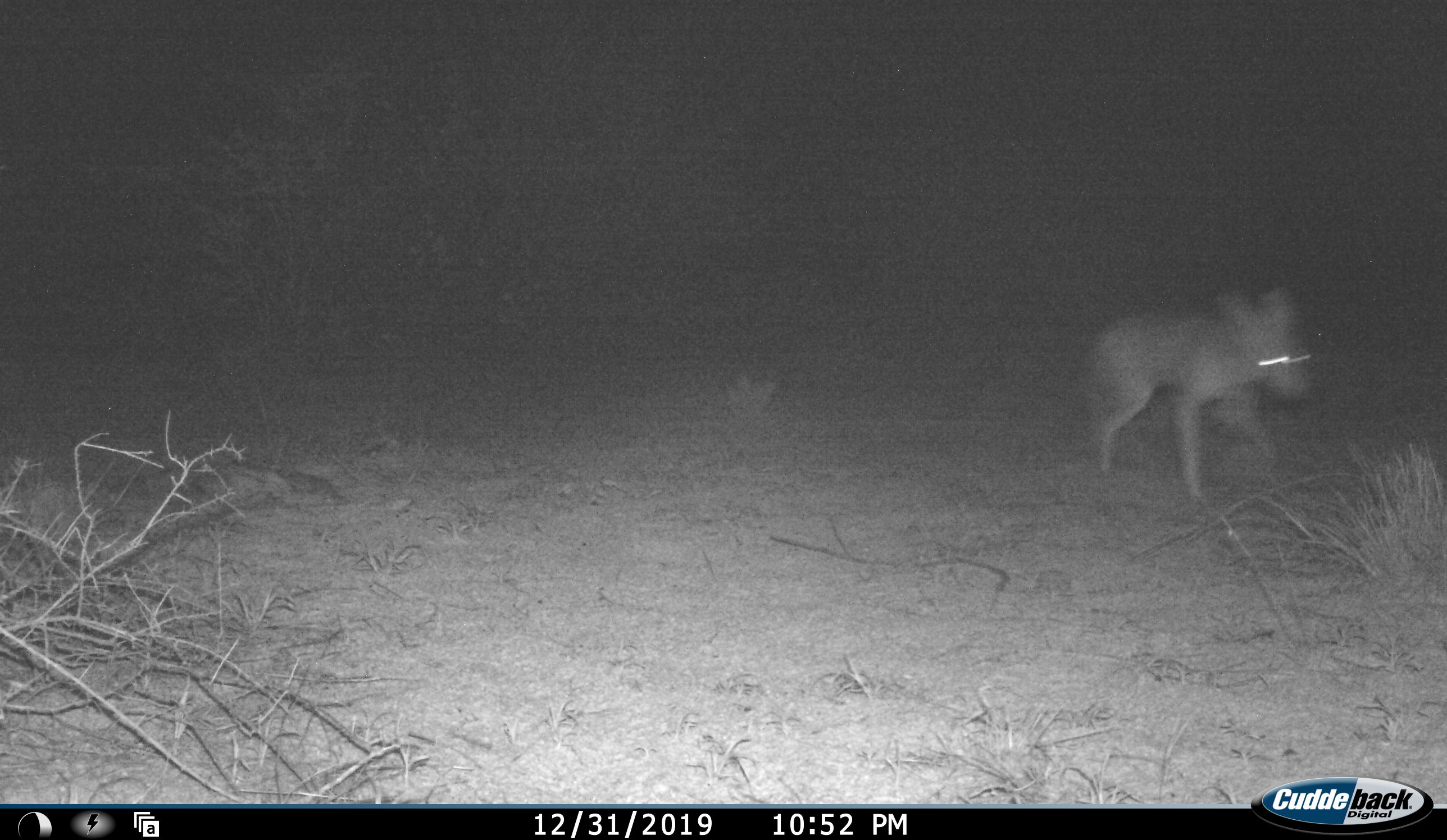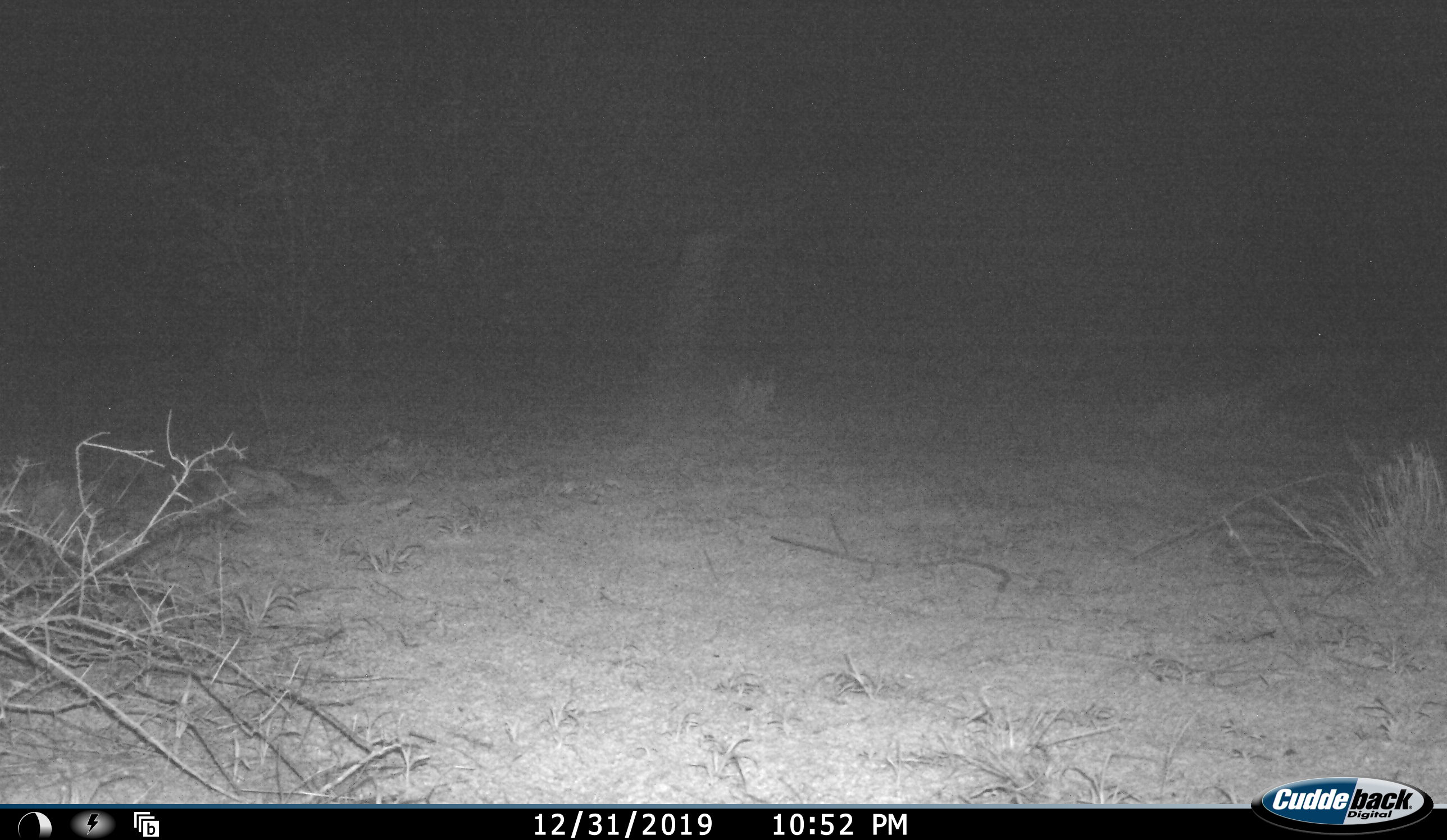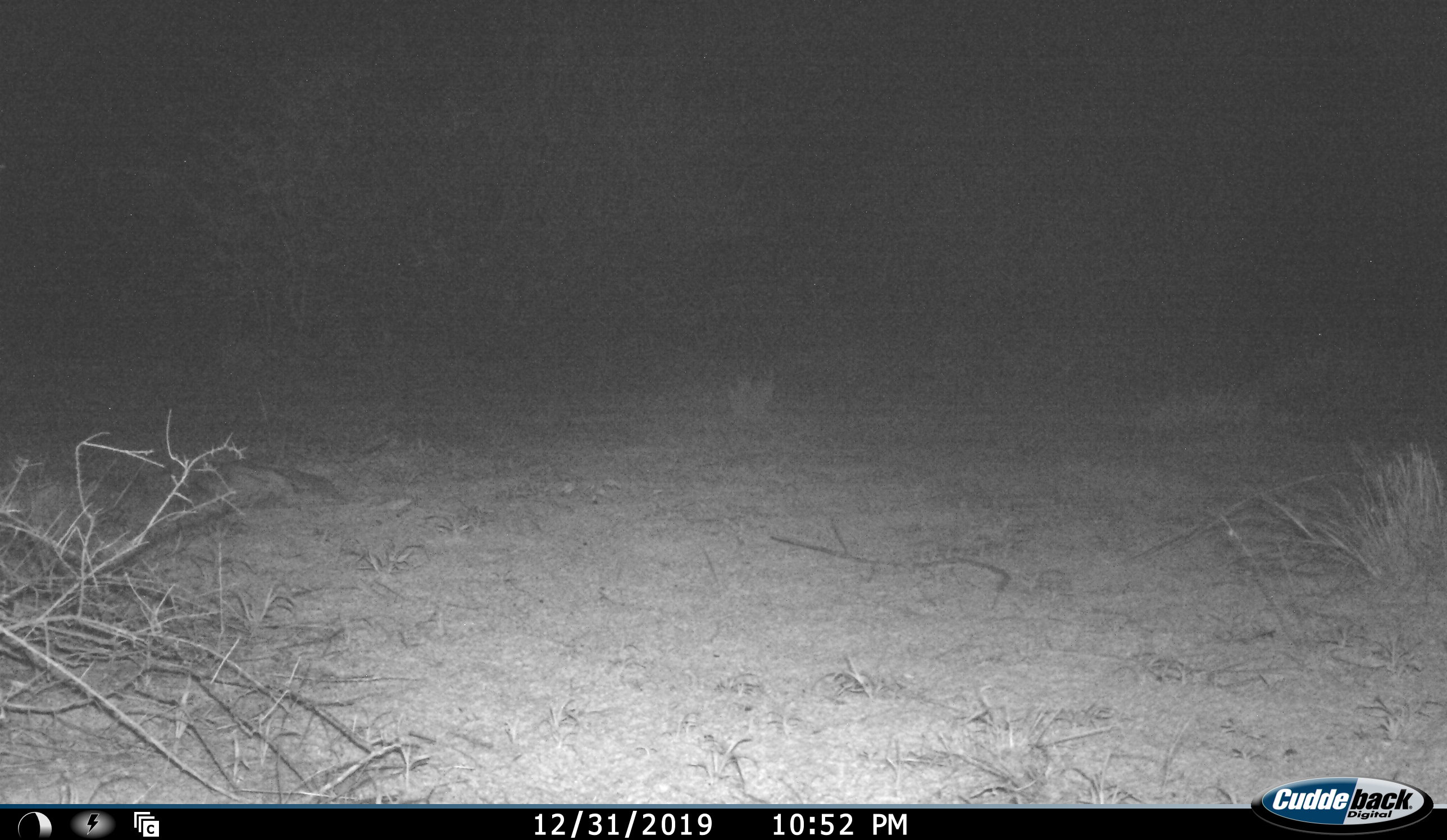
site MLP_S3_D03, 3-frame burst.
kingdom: Animalia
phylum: Chordata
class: Mammalia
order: Carnivora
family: Canidae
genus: Vulpes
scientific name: Vulpes chama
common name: cape fox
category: foxcape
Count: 1.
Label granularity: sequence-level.